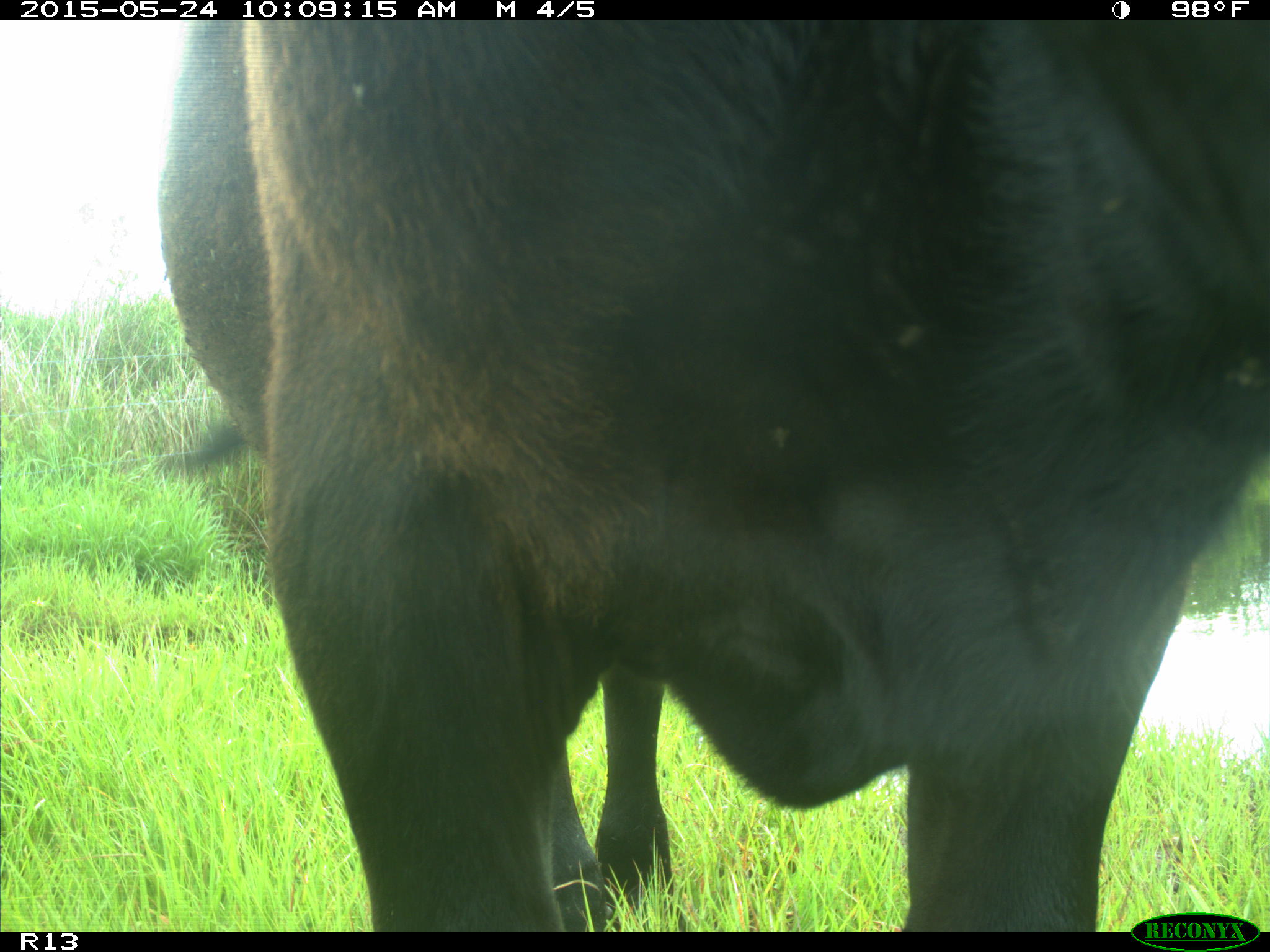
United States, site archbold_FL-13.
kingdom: Animalia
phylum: Chordata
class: Mammalia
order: Artiodactyla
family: Bovidae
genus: Bos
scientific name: Bos taurus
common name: domestic cow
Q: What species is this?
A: Bos taurus (domestic cow).